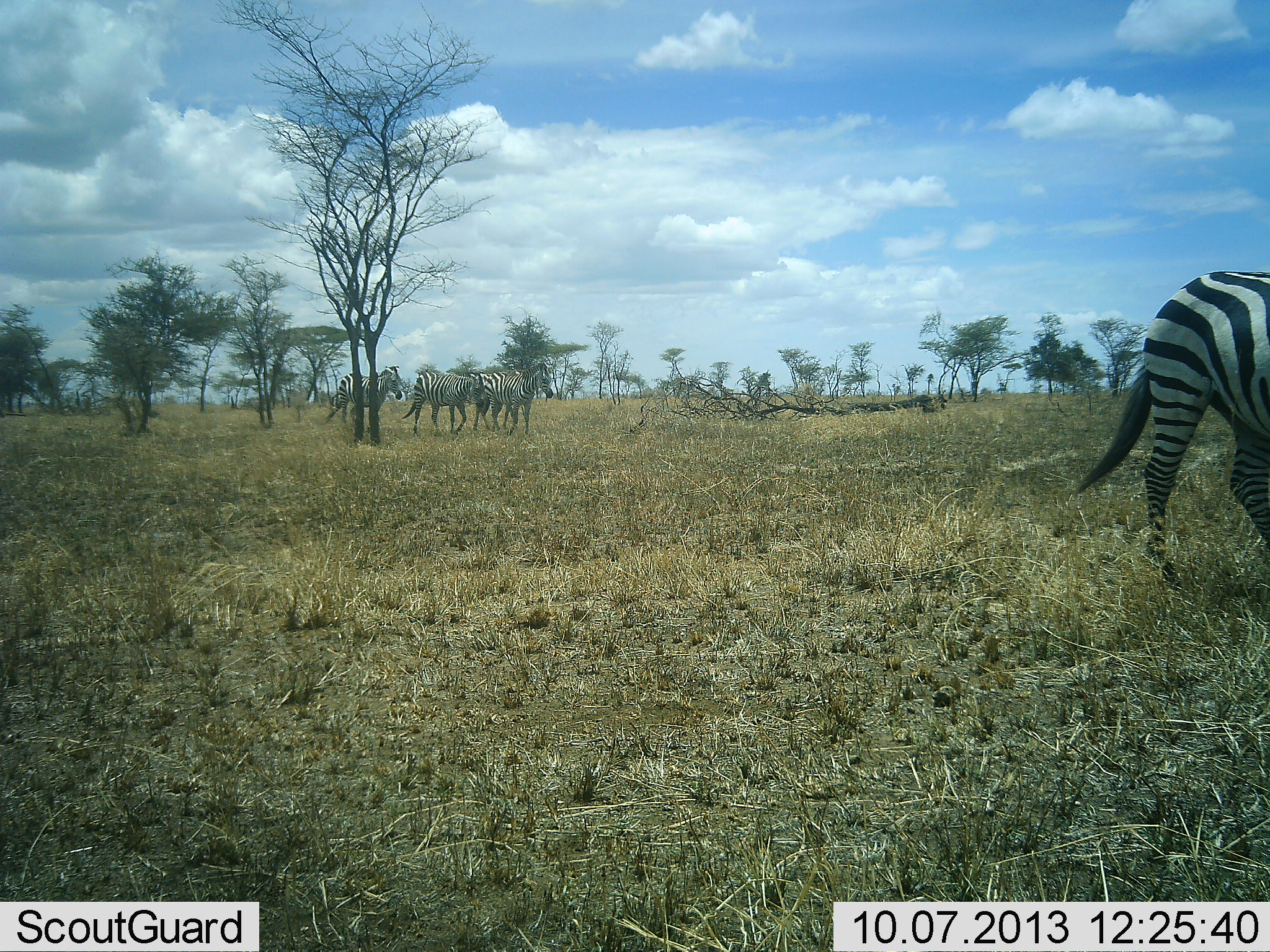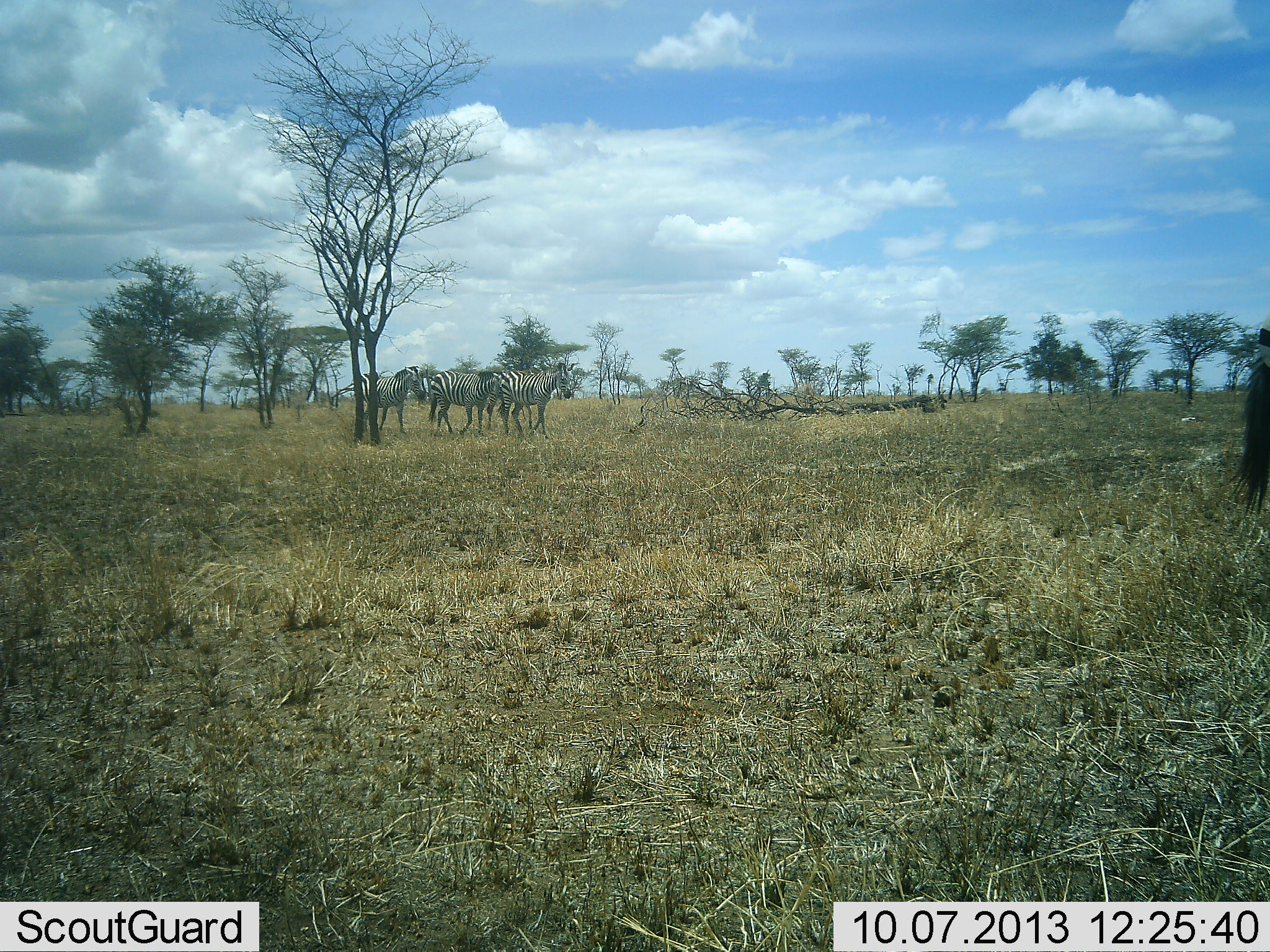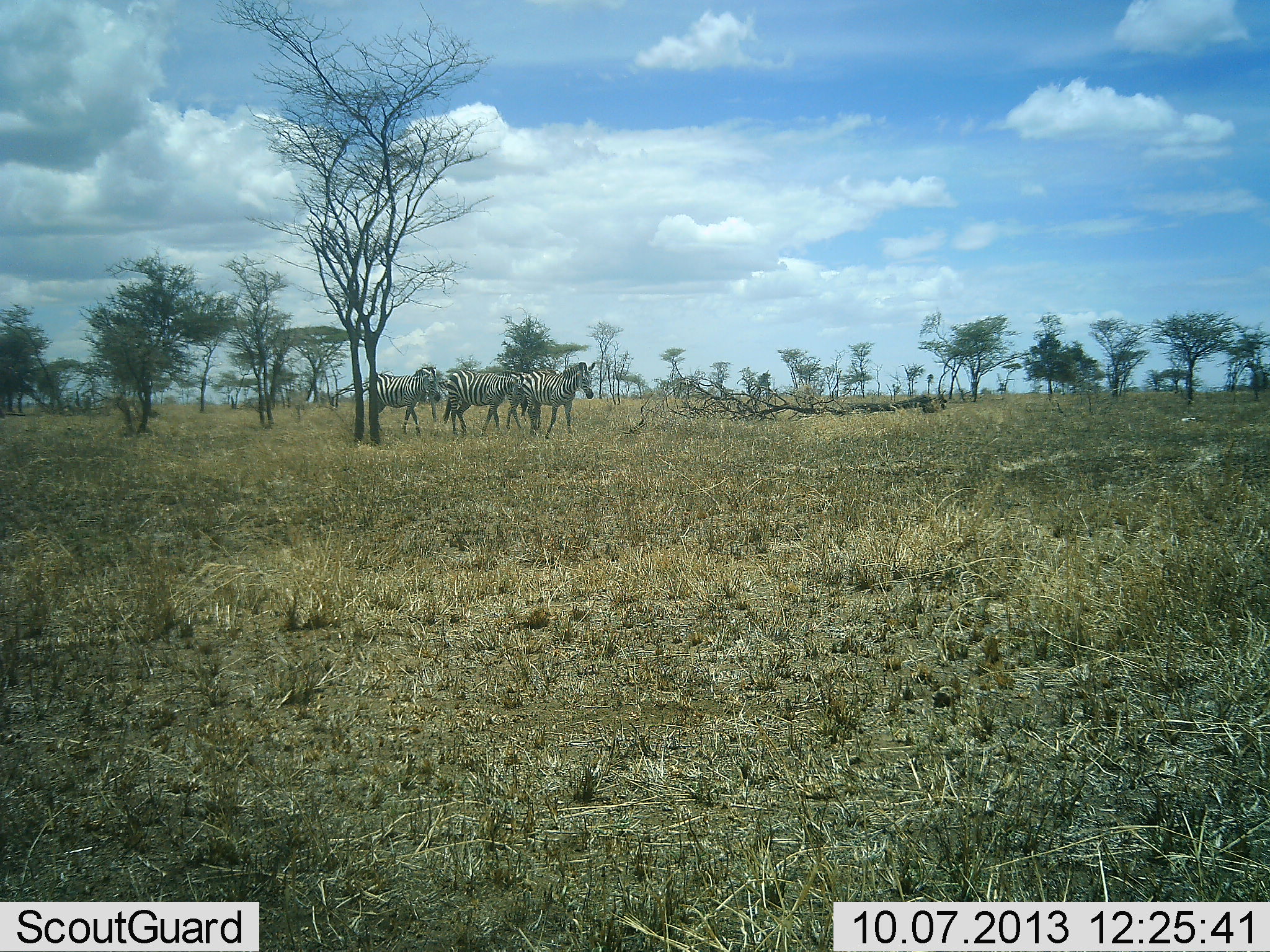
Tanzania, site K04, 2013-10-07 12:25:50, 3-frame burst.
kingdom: Animalia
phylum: Chordata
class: Mammalia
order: Perissodactyla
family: Equidae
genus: Equus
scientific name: Equus quagga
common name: plains zebra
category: zebra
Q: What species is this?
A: Zebra (plains zebra) (Equus quagga).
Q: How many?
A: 4.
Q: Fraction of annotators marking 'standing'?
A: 16%.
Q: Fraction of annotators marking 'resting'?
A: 3%.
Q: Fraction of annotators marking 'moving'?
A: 84%.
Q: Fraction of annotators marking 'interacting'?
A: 6%.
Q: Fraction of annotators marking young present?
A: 0%.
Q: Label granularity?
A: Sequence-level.